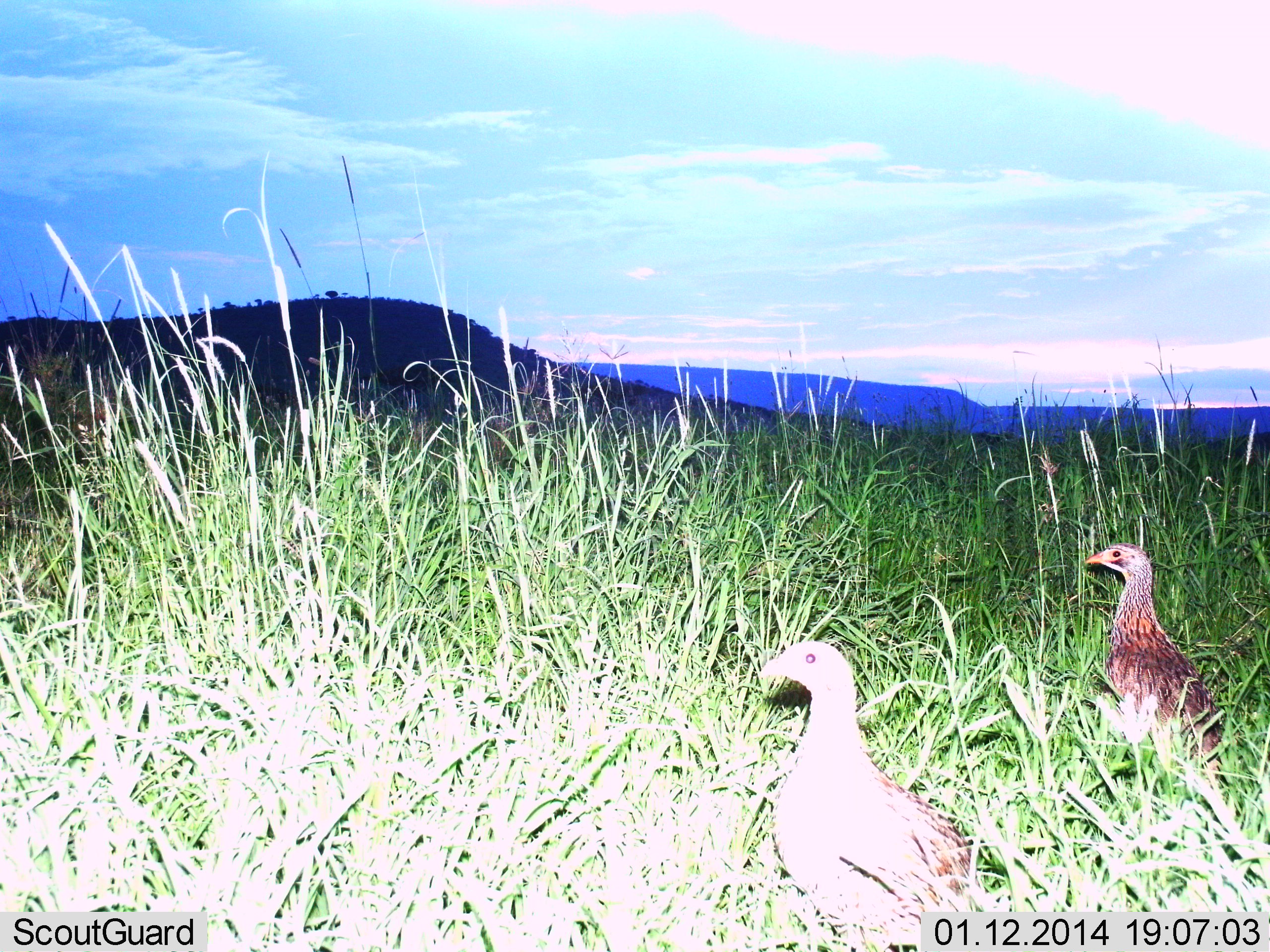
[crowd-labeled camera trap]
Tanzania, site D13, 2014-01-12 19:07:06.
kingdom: Animalia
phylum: Chordata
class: Aves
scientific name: Aves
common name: bird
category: otherbird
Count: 2.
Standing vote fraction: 85%.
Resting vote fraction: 15%.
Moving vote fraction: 7%.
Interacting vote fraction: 0%.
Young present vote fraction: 0%.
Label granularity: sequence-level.